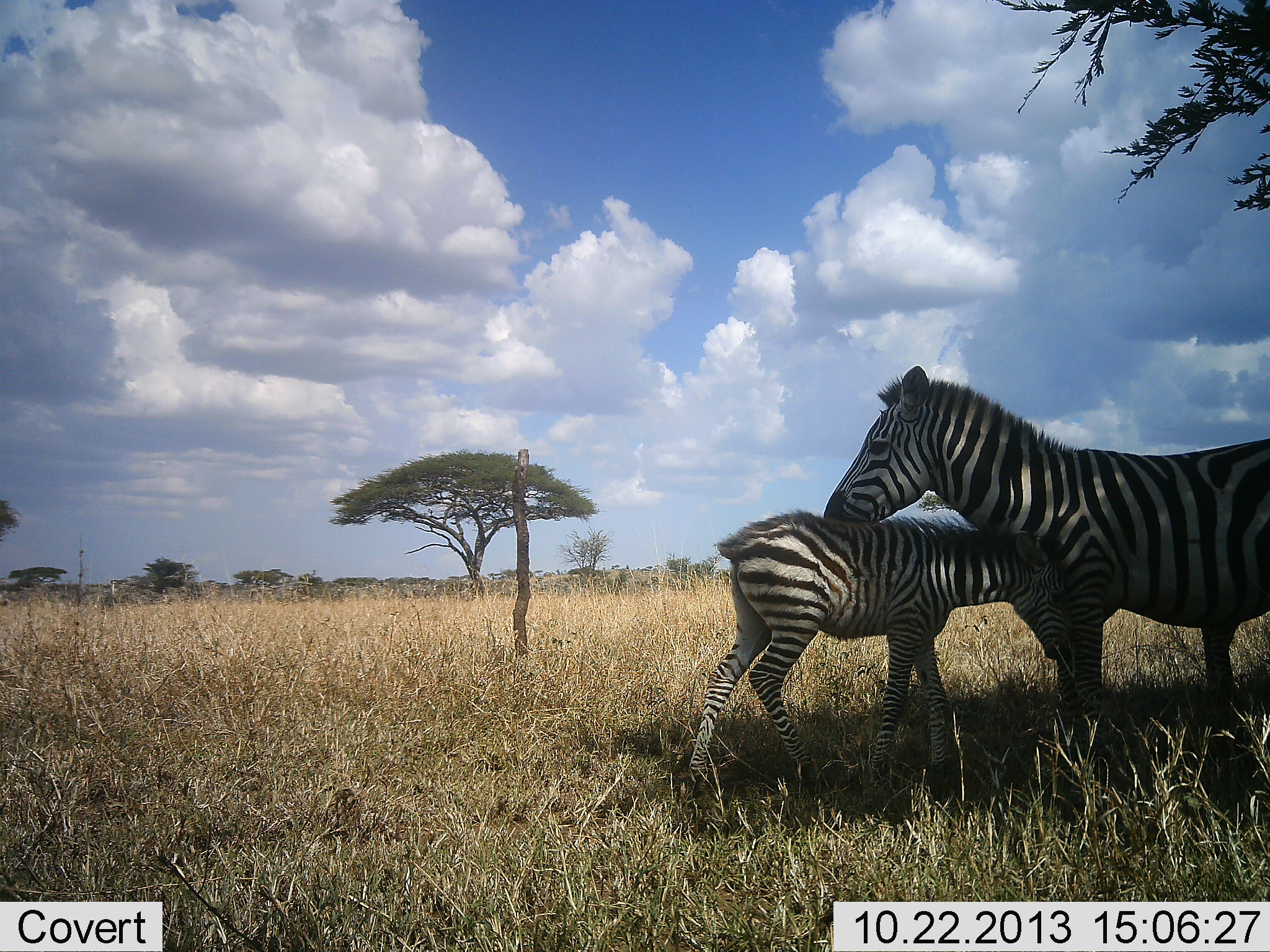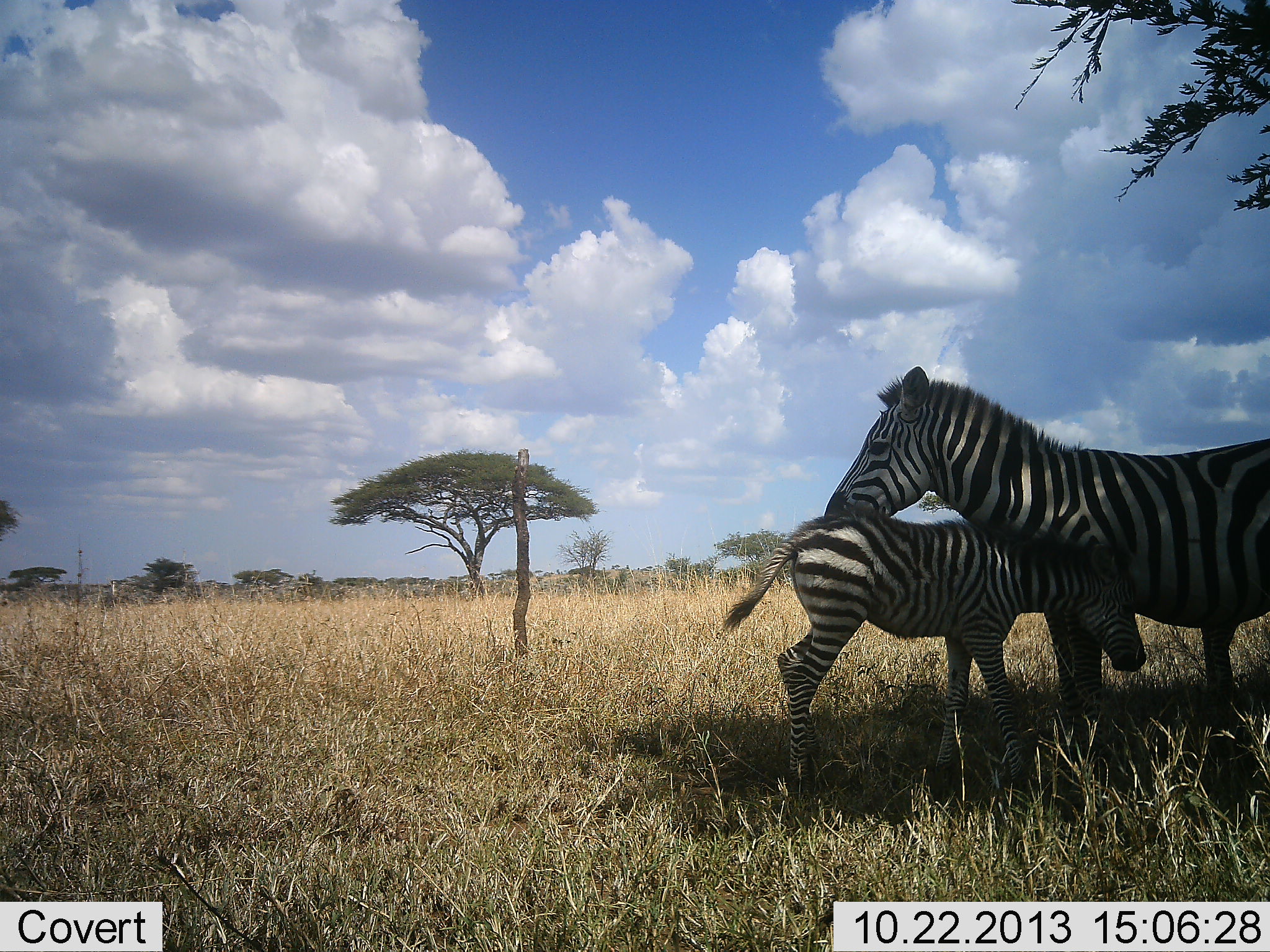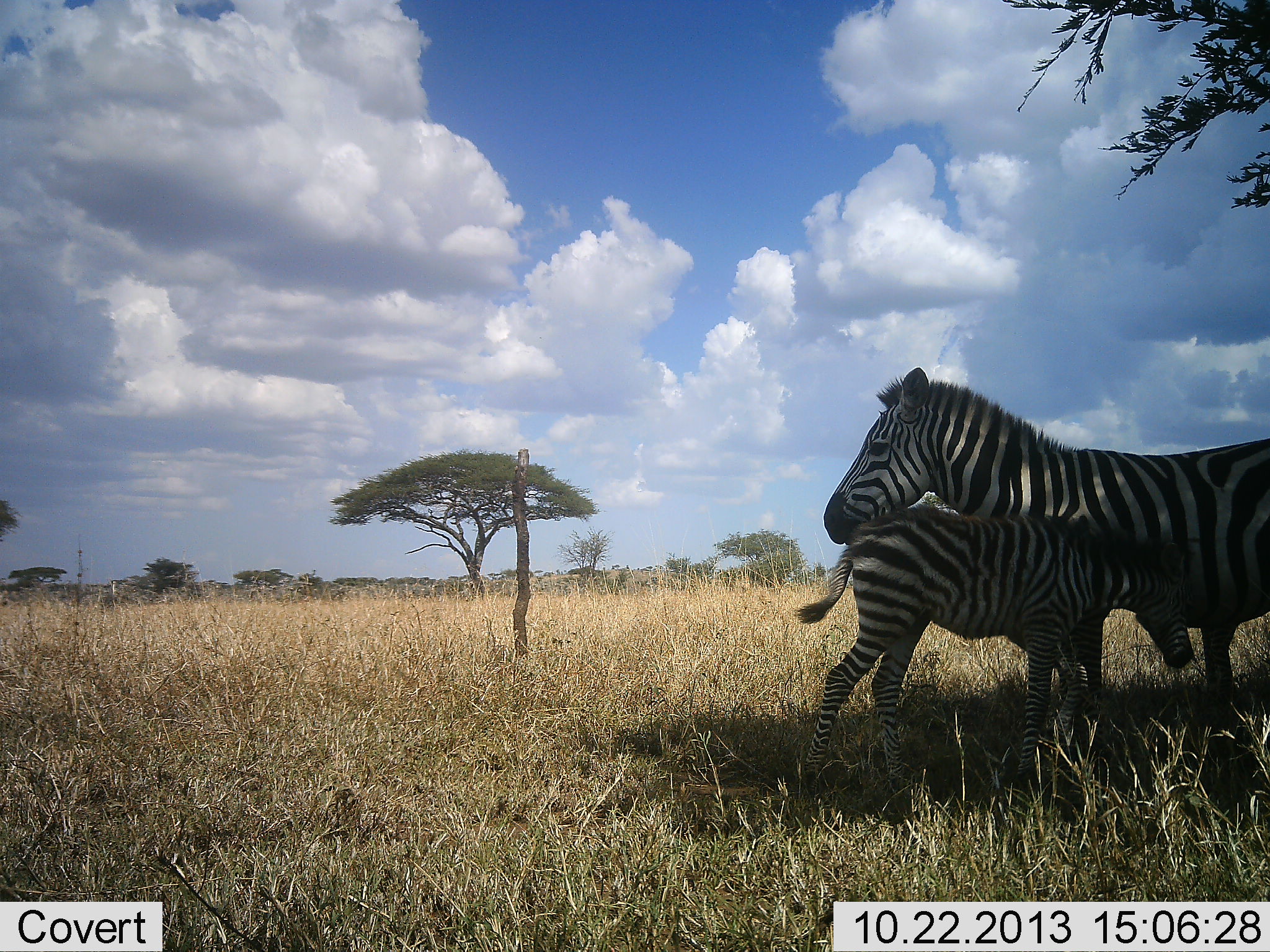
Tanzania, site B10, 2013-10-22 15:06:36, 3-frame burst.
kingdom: Animalia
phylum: Chordata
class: Mammalia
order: Perissodactyla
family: Equidae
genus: Equus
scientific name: Equus quagga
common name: plains zebra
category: zebra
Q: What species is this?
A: Zebra (plains zebra) (Equus quagga).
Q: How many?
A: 2.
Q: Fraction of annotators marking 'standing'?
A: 75%.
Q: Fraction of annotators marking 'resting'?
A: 3%.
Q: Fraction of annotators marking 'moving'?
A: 28%.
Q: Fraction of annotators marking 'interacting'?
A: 47%.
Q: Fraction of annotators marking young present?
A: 89%.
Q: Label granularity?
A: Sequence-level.